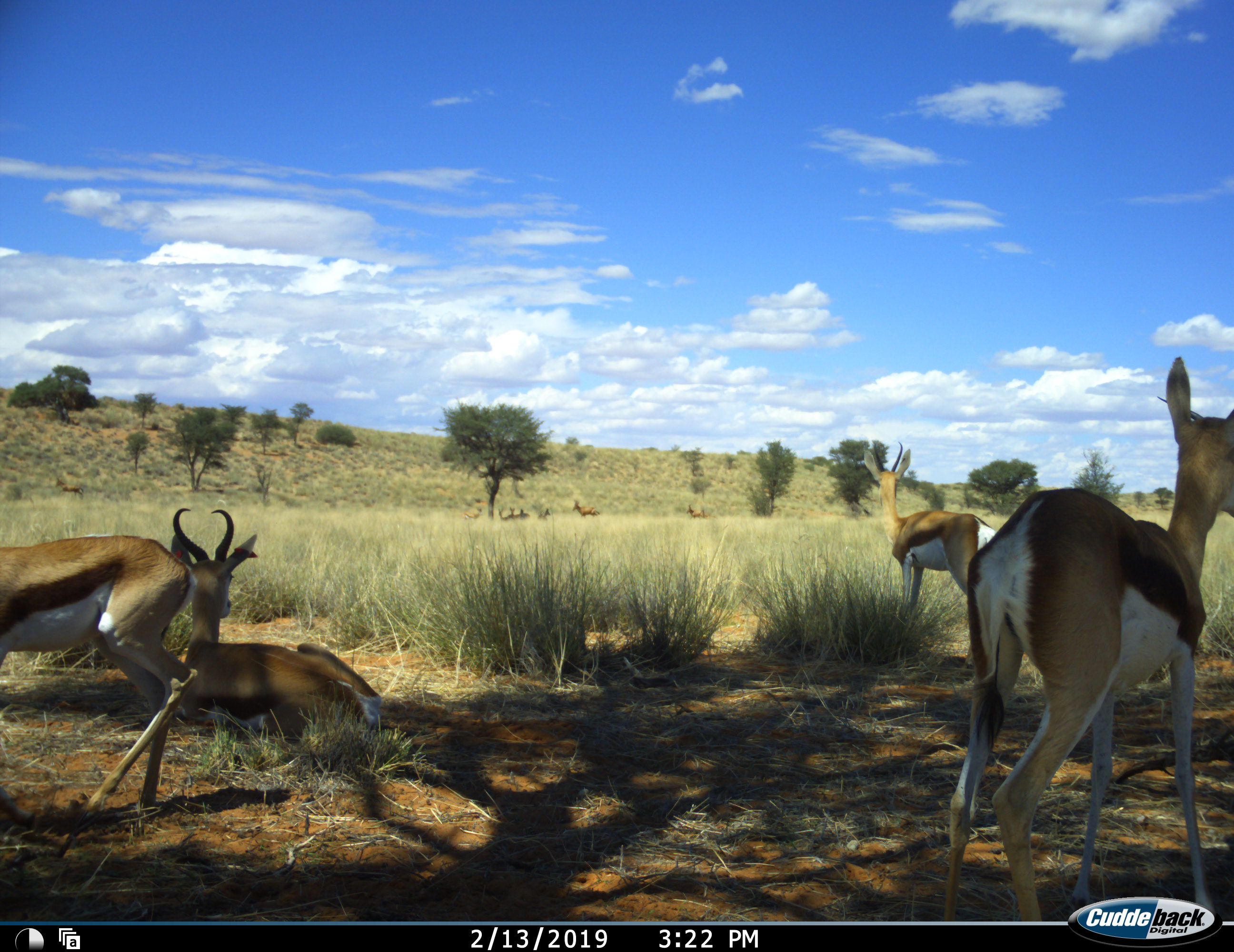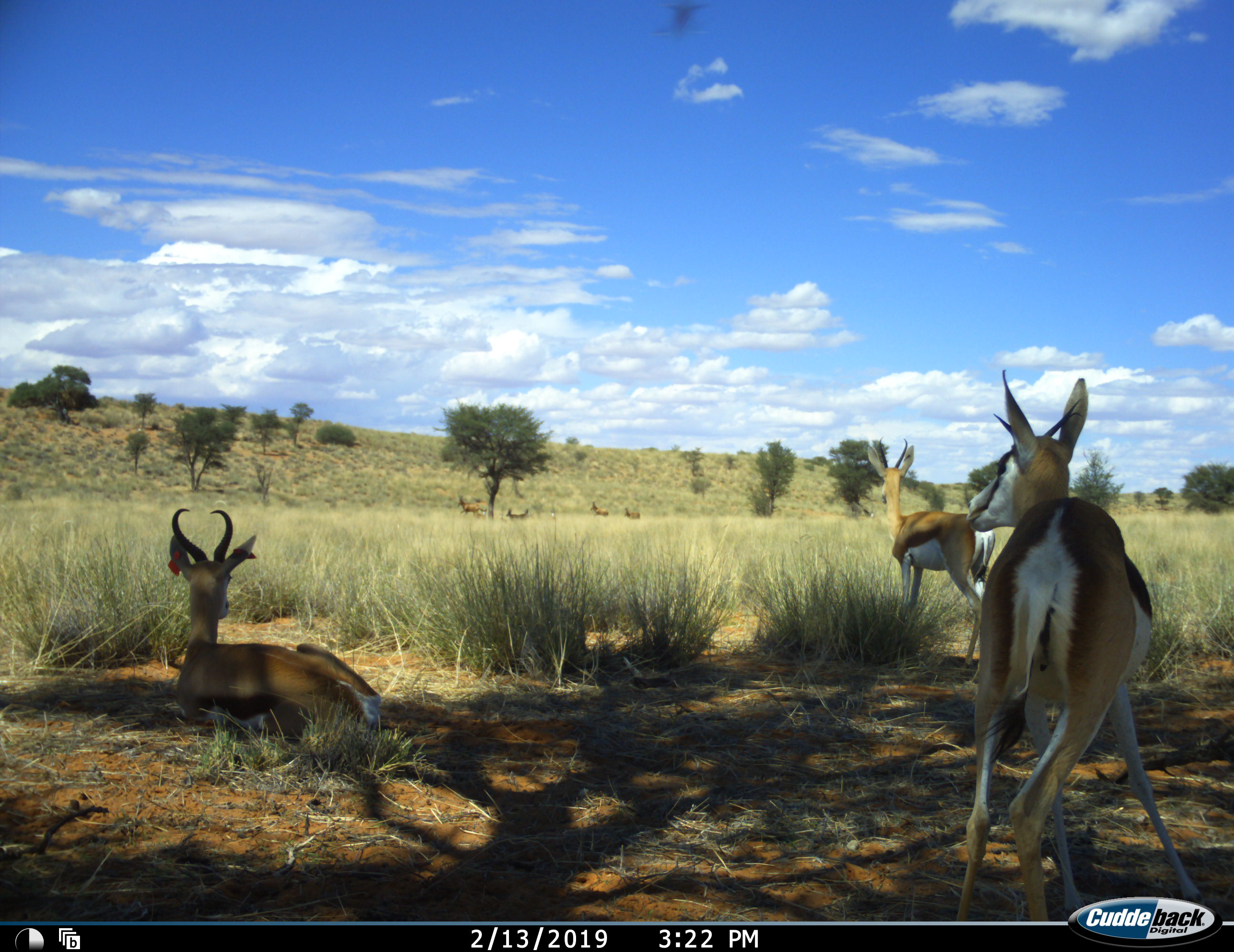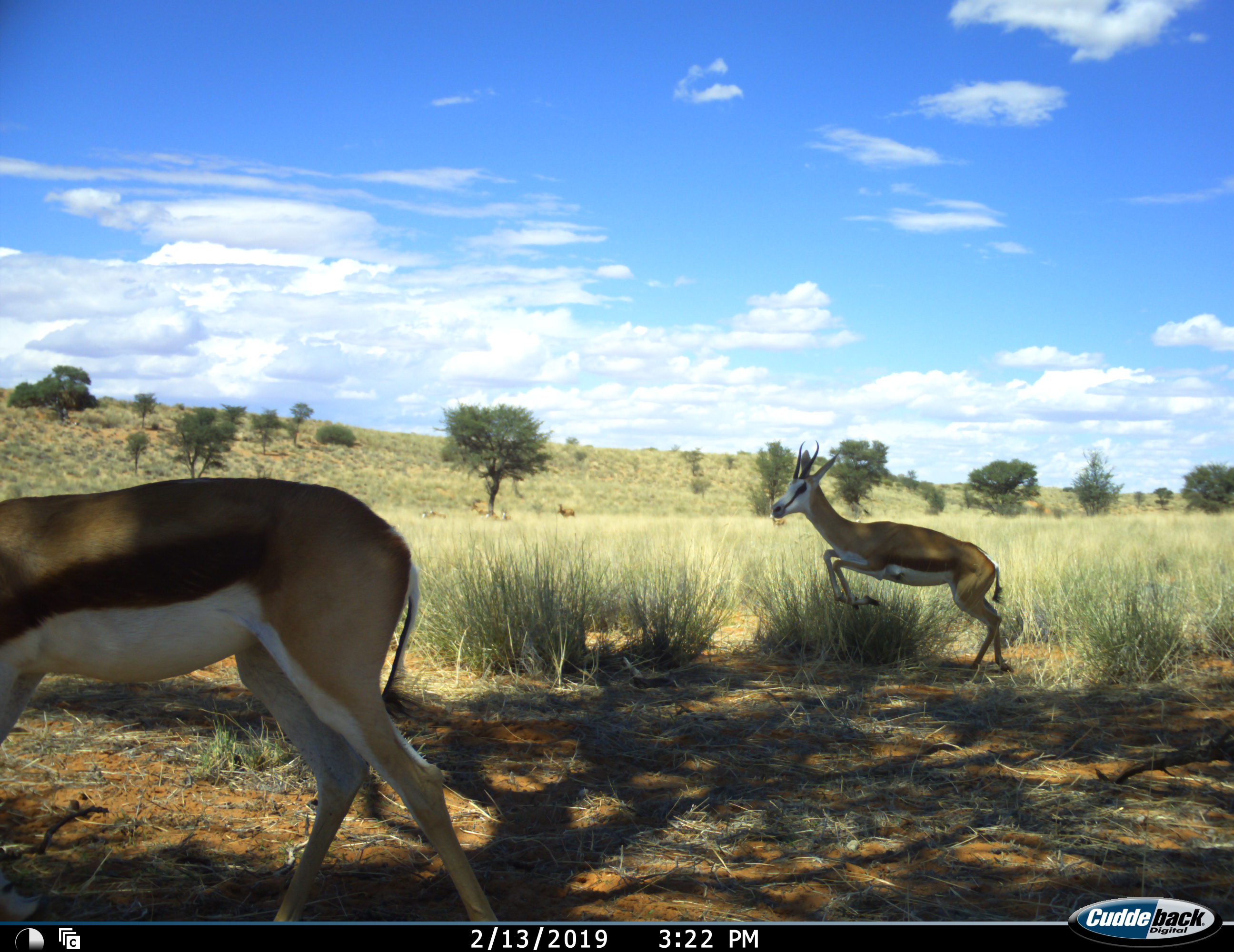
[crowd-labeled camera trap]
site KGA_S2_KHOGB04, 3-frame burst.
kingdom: Animalia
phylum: Chordata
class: Mammalia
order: Artiodactyla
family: Bovidae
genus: Antidorcas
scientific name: Antidorcas marsupialis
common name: springbok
Springbok (Antidorcas marsupialis), count 8. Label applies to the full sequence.